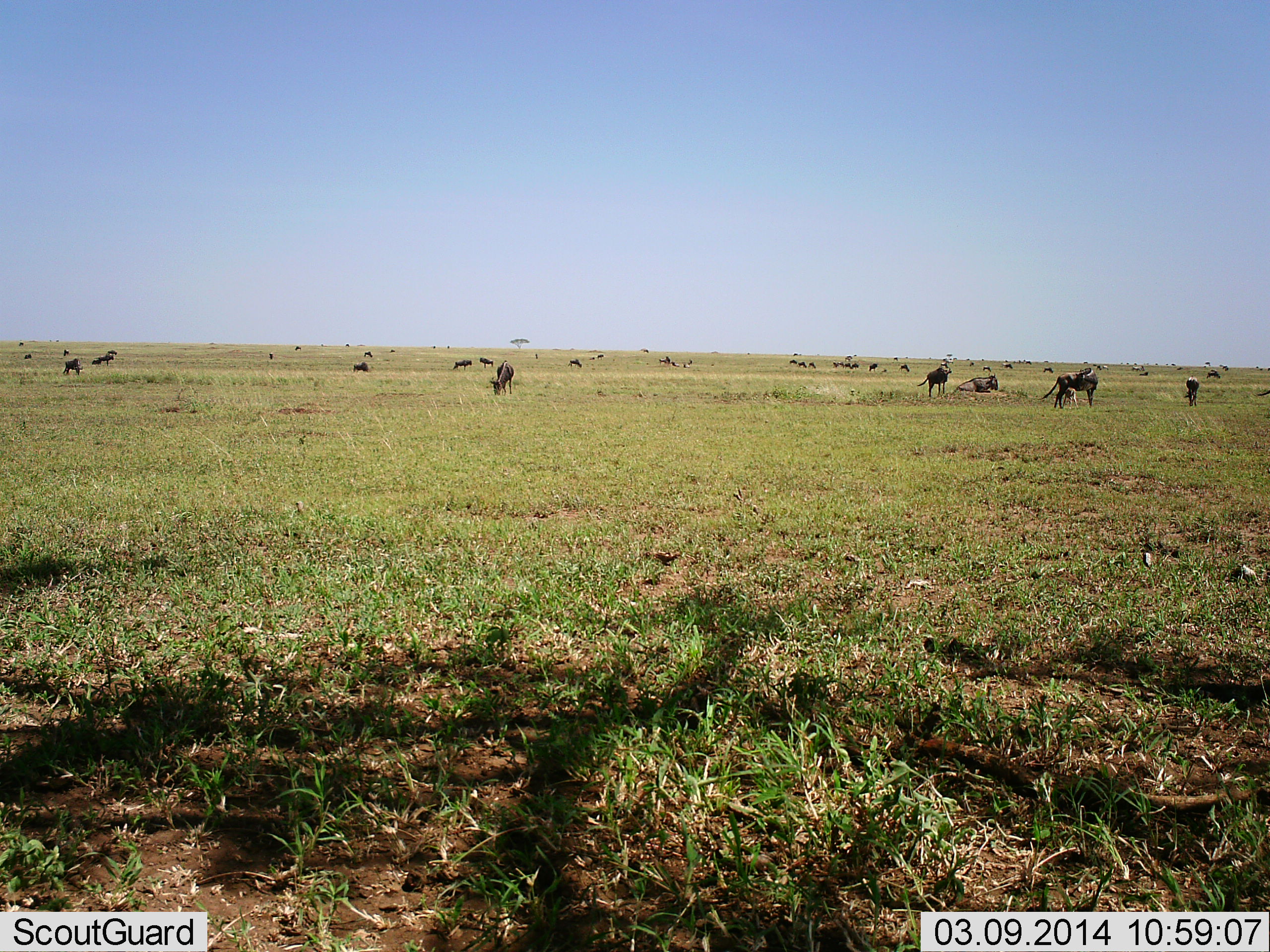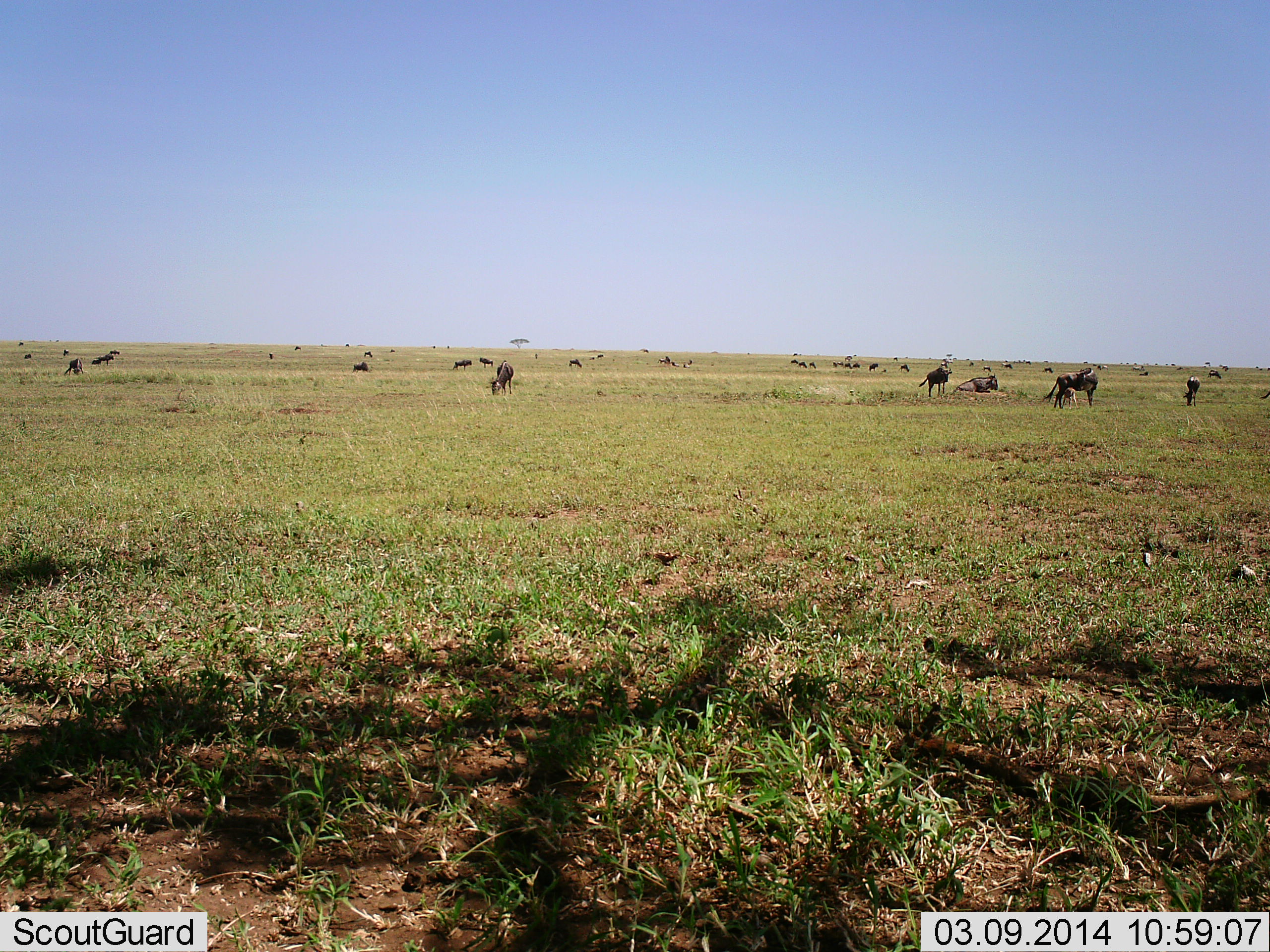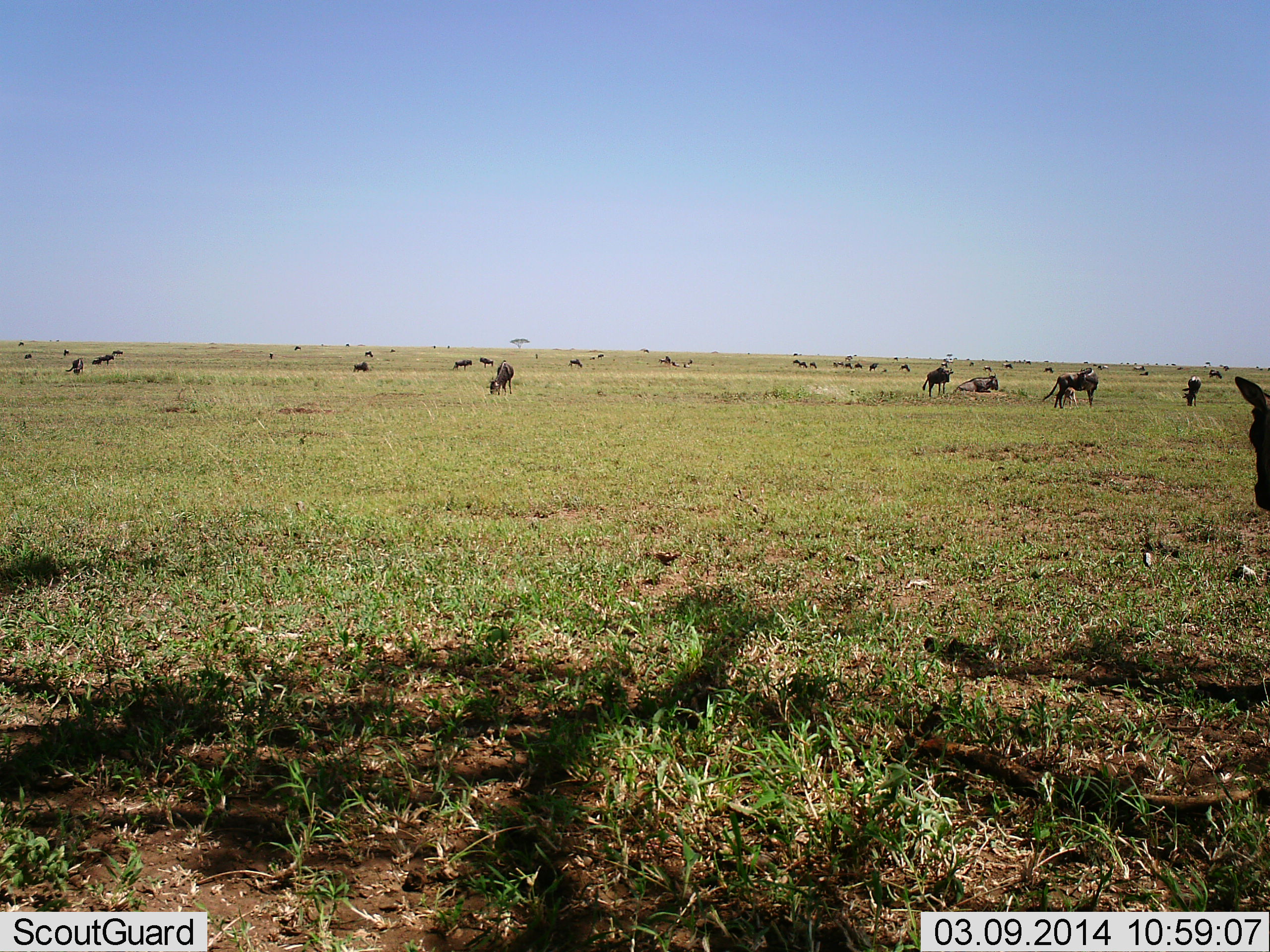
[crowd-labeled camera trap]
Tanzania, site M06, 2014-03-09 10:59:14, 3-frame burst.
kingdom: Animalia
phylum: Chordata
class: Mammalia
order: Artiodactyla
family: Bovidae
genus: Connochaetes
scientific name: Connochaetes taurinus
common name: blue wildebeest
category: wildebeest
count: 11-50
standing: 70%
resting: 15%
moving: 25%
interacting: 5%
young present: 5%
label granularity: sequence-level